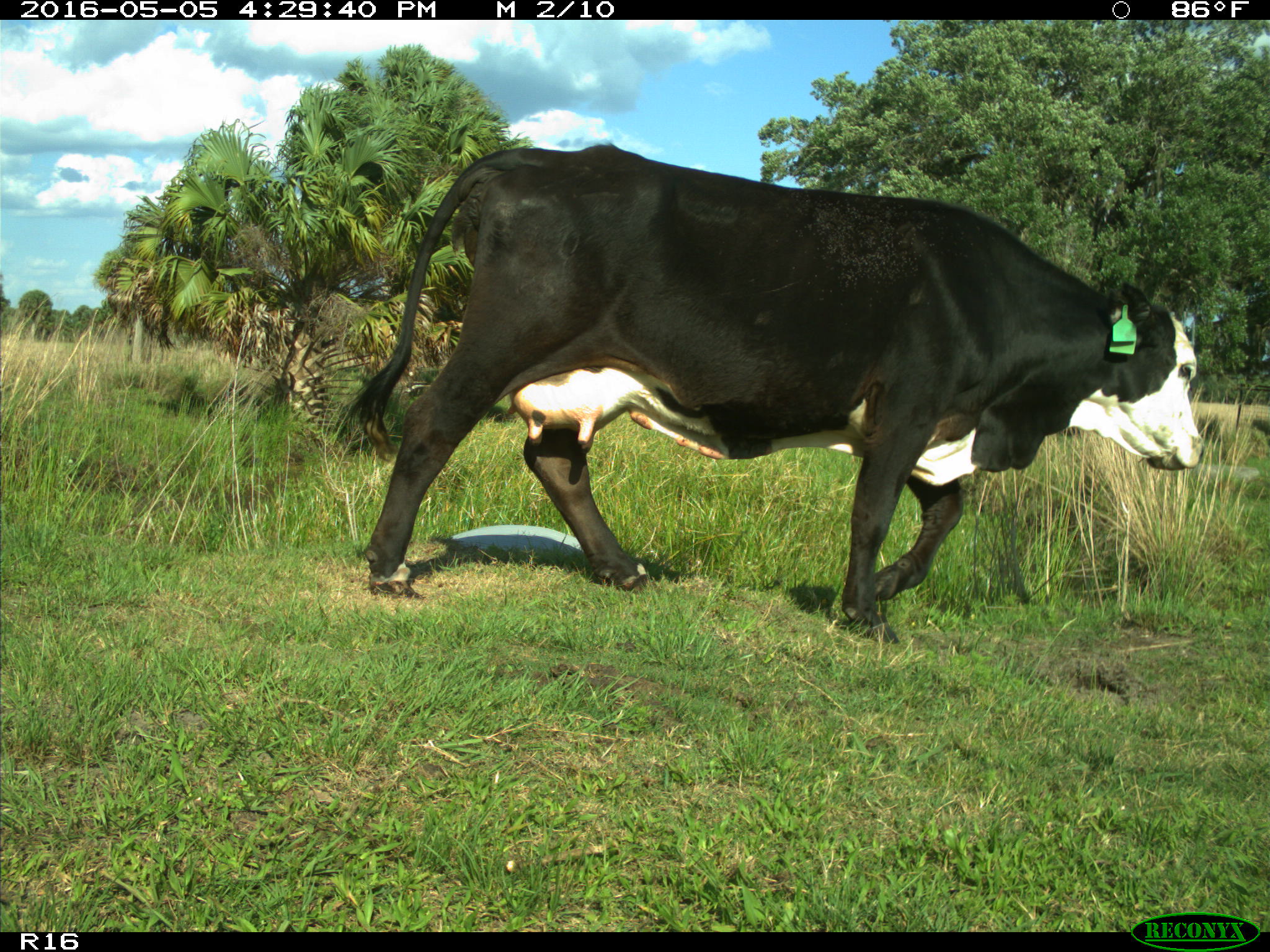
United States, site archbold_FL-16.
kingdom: Animalia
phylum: Chordata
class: Mammalia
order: Artiodactyla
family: Bovidae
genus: Bos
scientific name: Bos taurus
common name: domestic cow